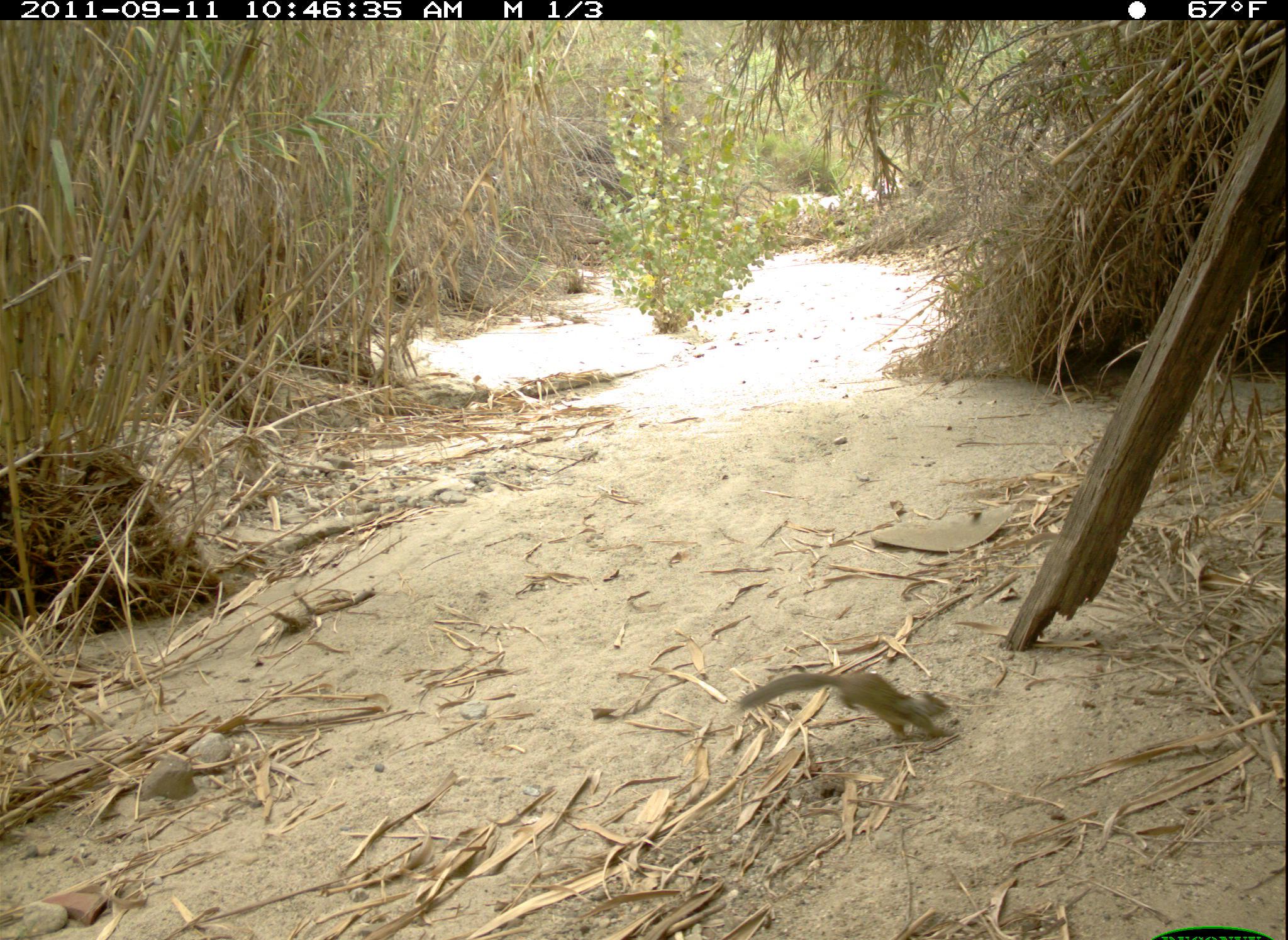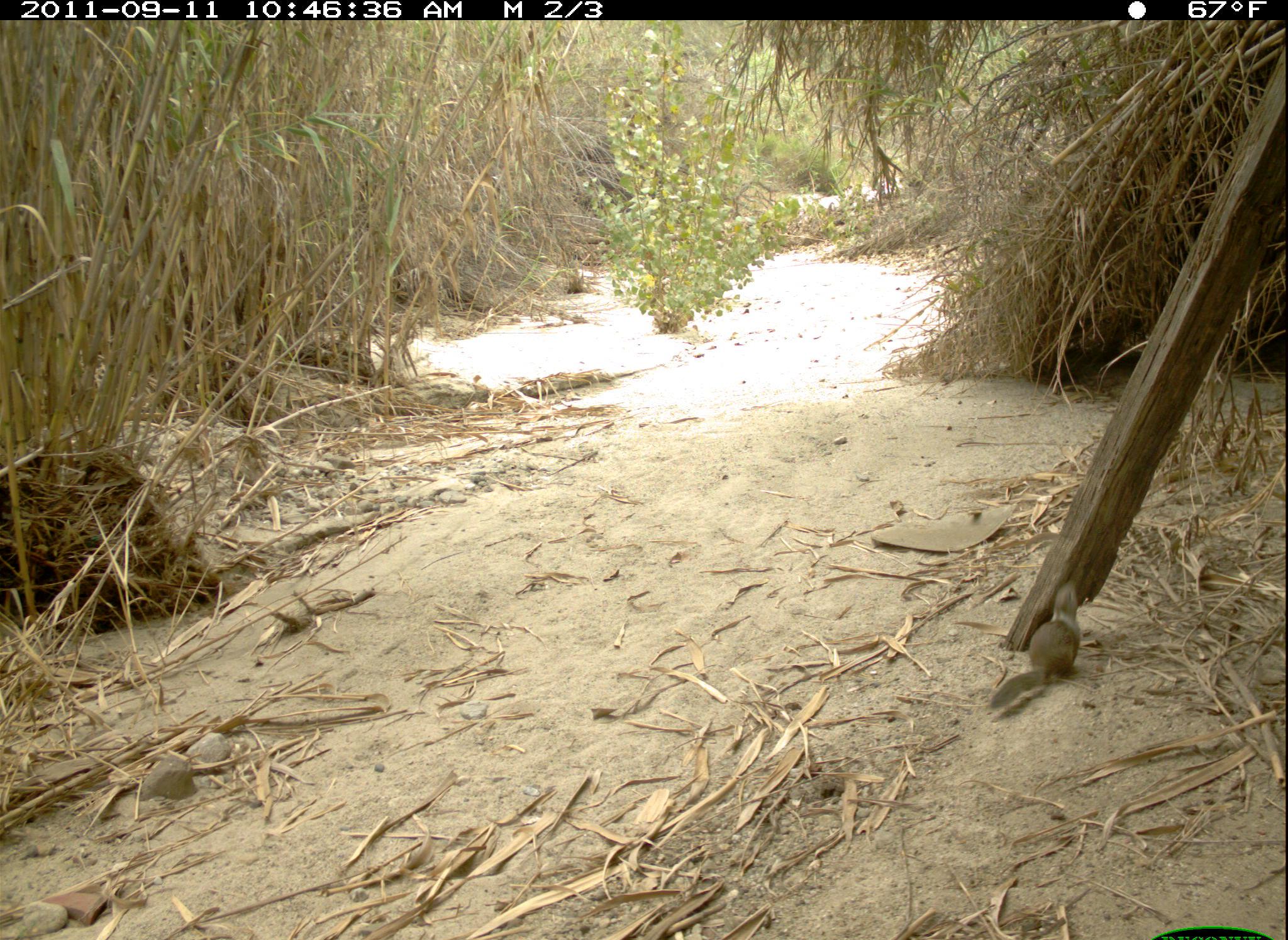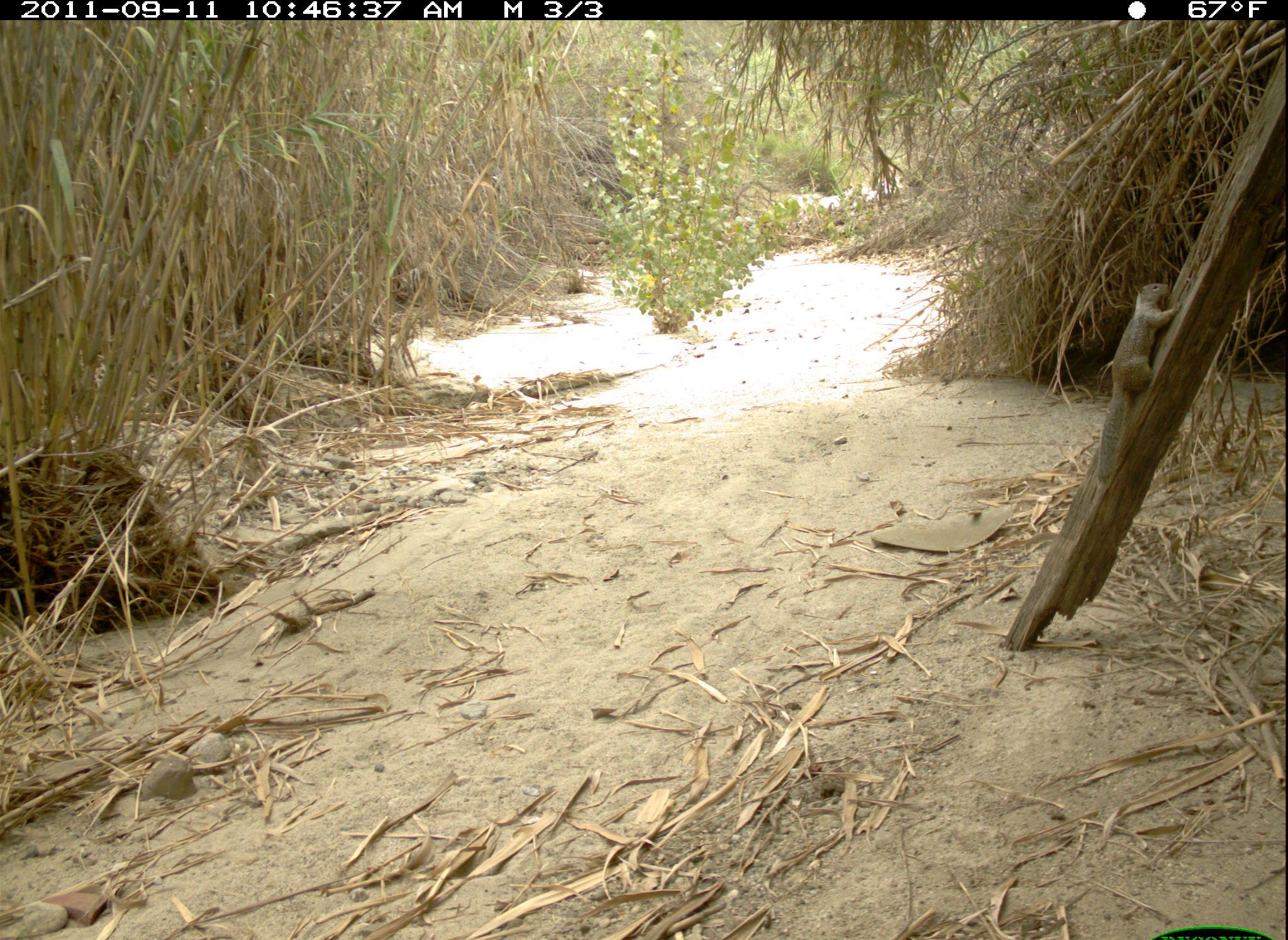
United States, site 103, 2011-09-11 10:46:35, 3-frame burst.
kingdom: Animalia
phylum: Chordata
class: Mammalia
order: Rodentia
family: Sciuridae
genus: Sciurus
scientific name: Sciurus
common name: squirrel